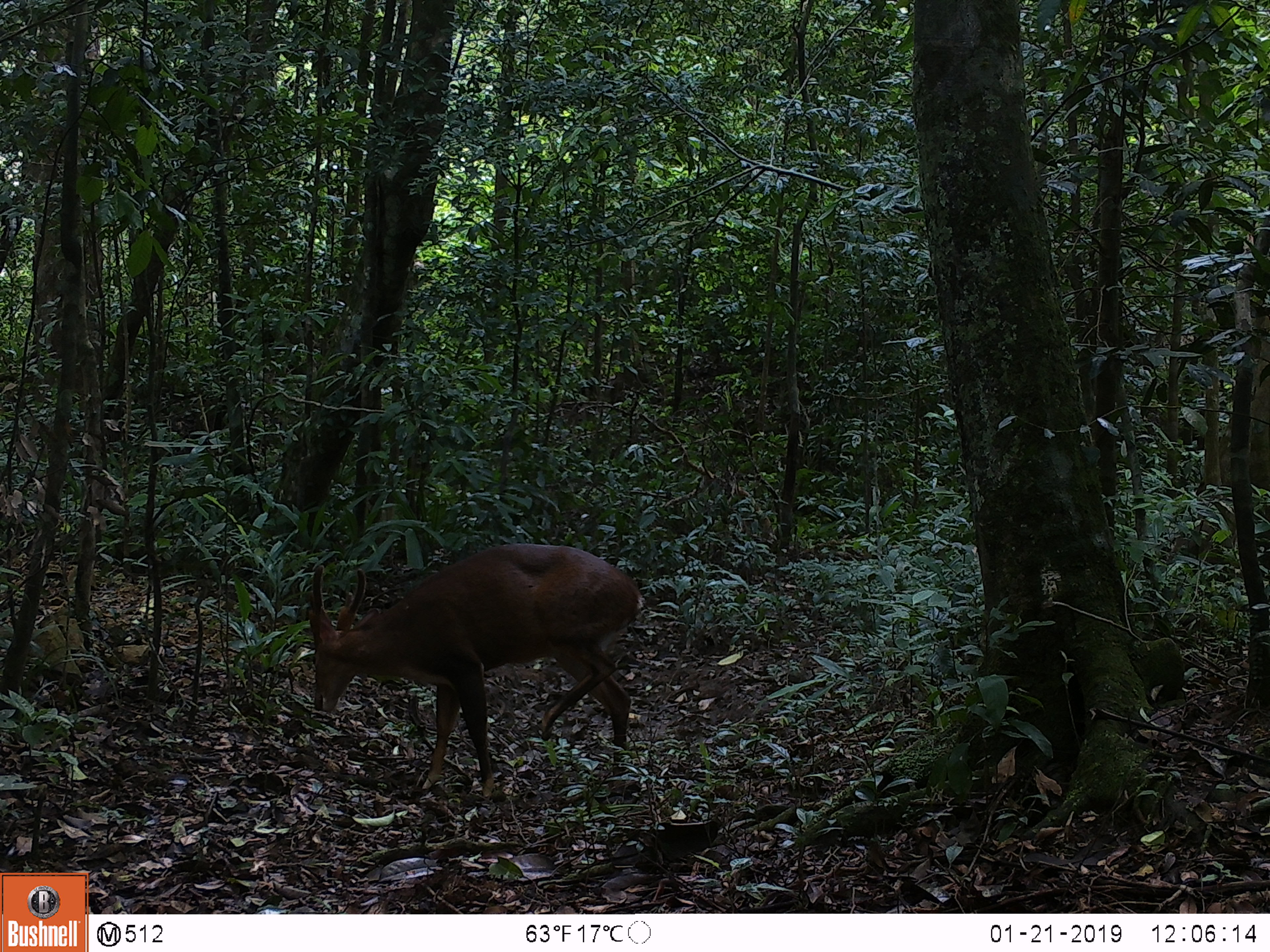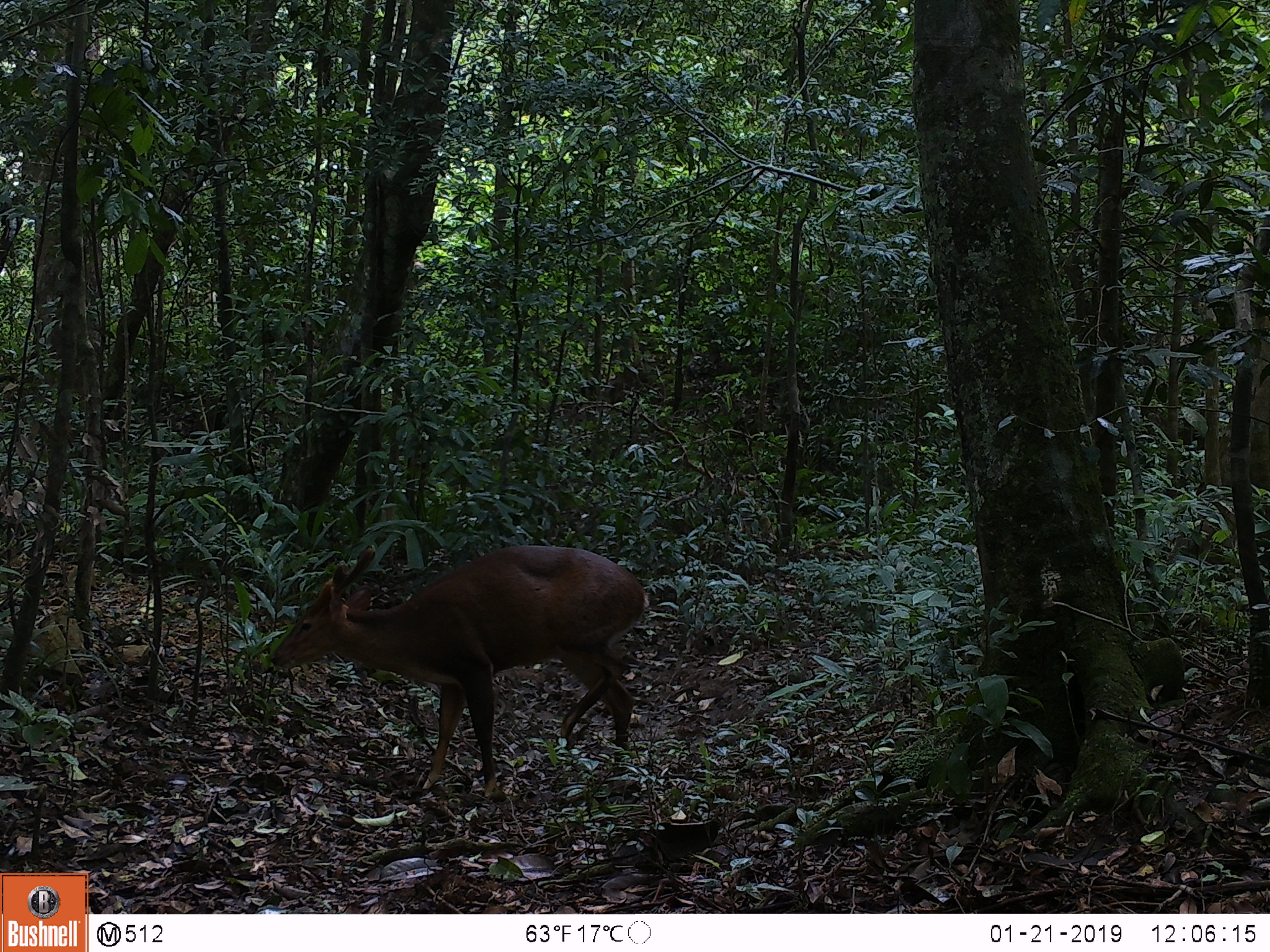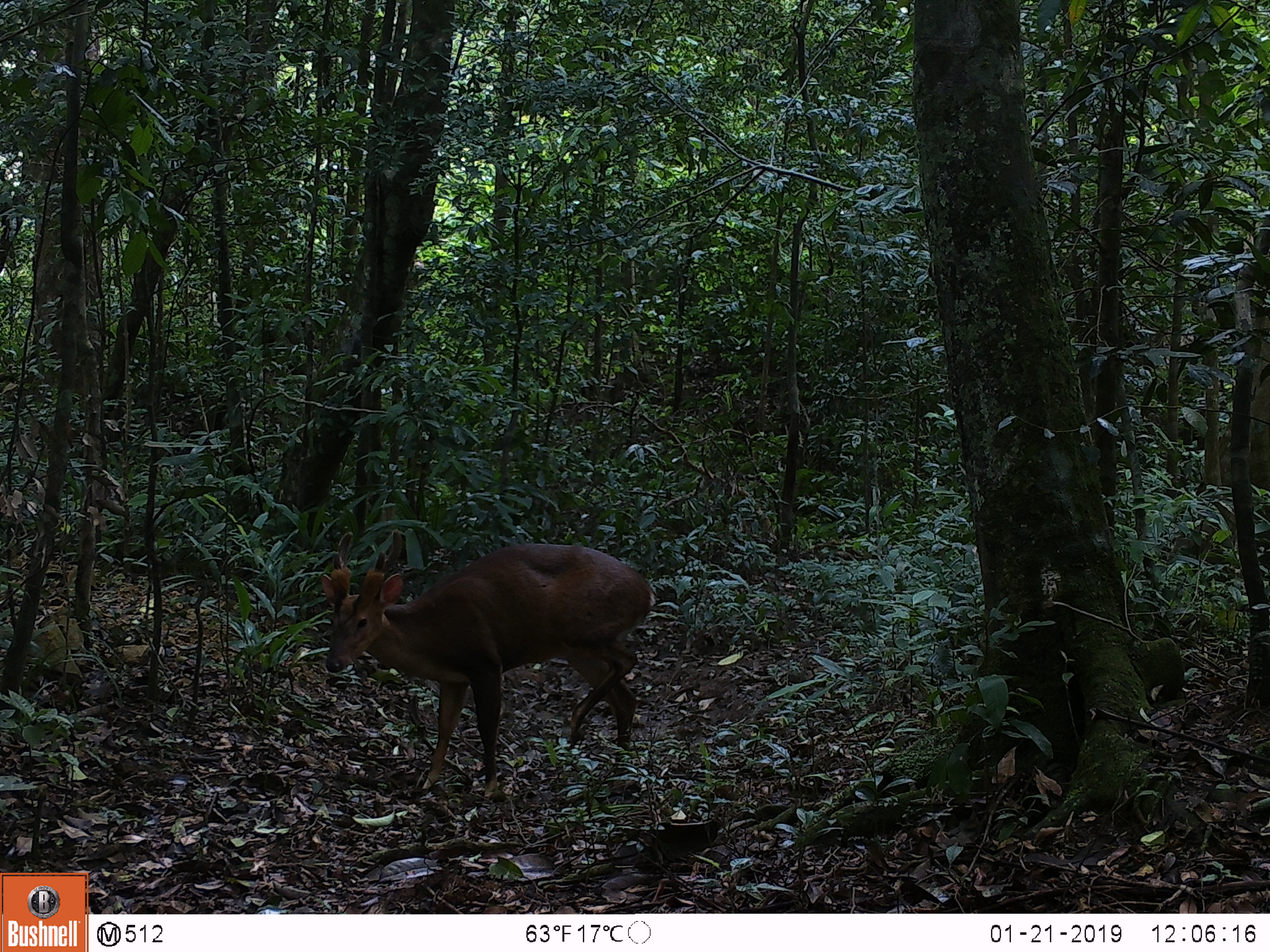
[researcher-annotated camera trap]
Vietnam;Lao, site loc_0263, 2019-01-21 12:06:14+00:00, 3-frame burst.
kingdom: Animalia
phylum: Chordata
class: Mammalia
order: Artiodactyla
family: Cervidae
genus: Muntiacus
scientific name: Muntiacus vuquangensis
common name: large-antlered muntjac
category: large antlered muntjac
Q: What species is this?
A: Large antlered muntjac (large-antlered muntjac) (Muntiacus vuquangensis).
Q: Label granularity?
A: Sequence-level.